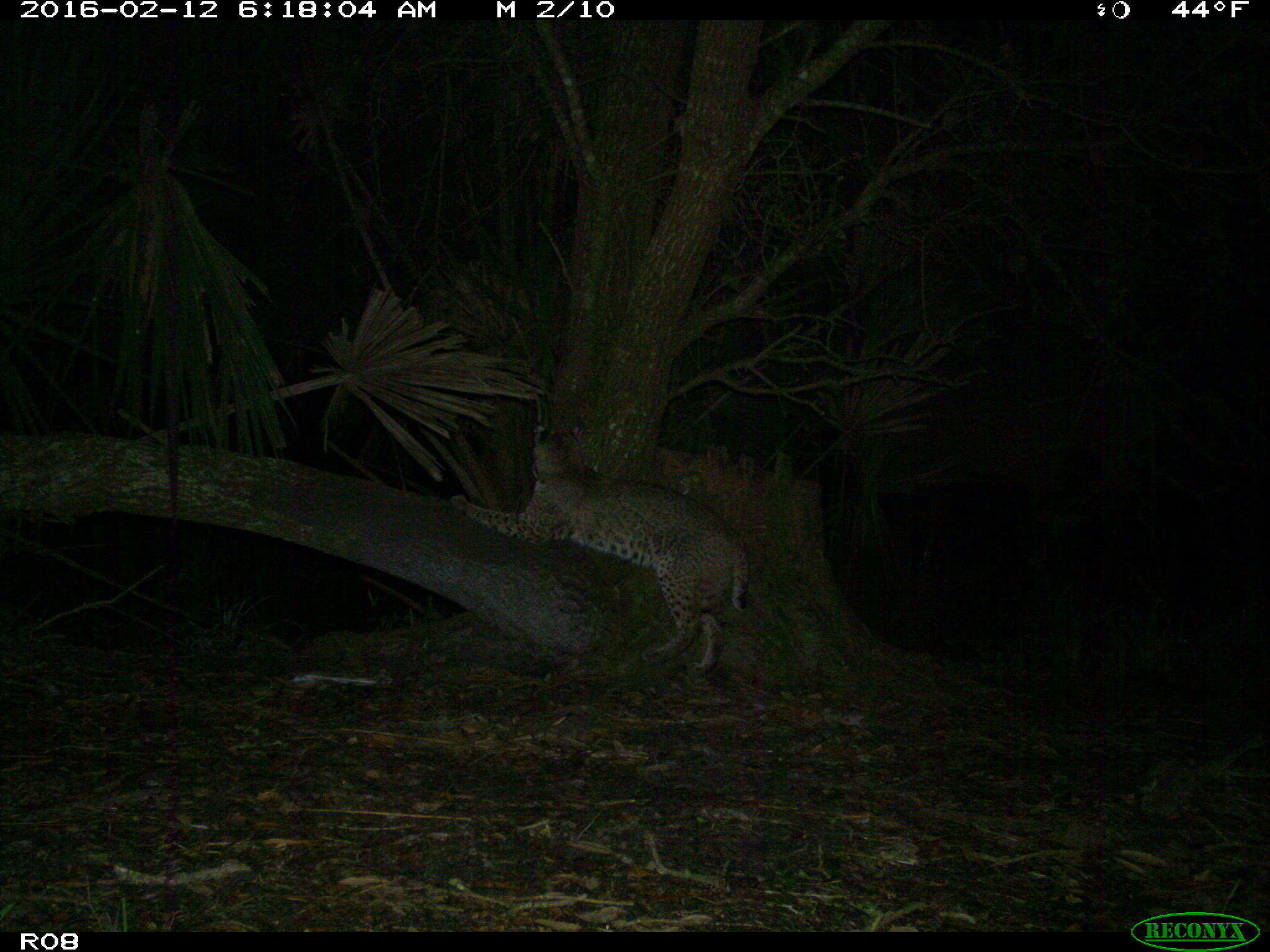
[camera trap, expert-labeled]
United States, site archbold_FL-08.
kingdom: Animalia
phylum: Chordata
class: Mammalia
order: Carnivora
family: Felidae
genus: Lynx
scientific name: Lynx rufus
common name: bobcat